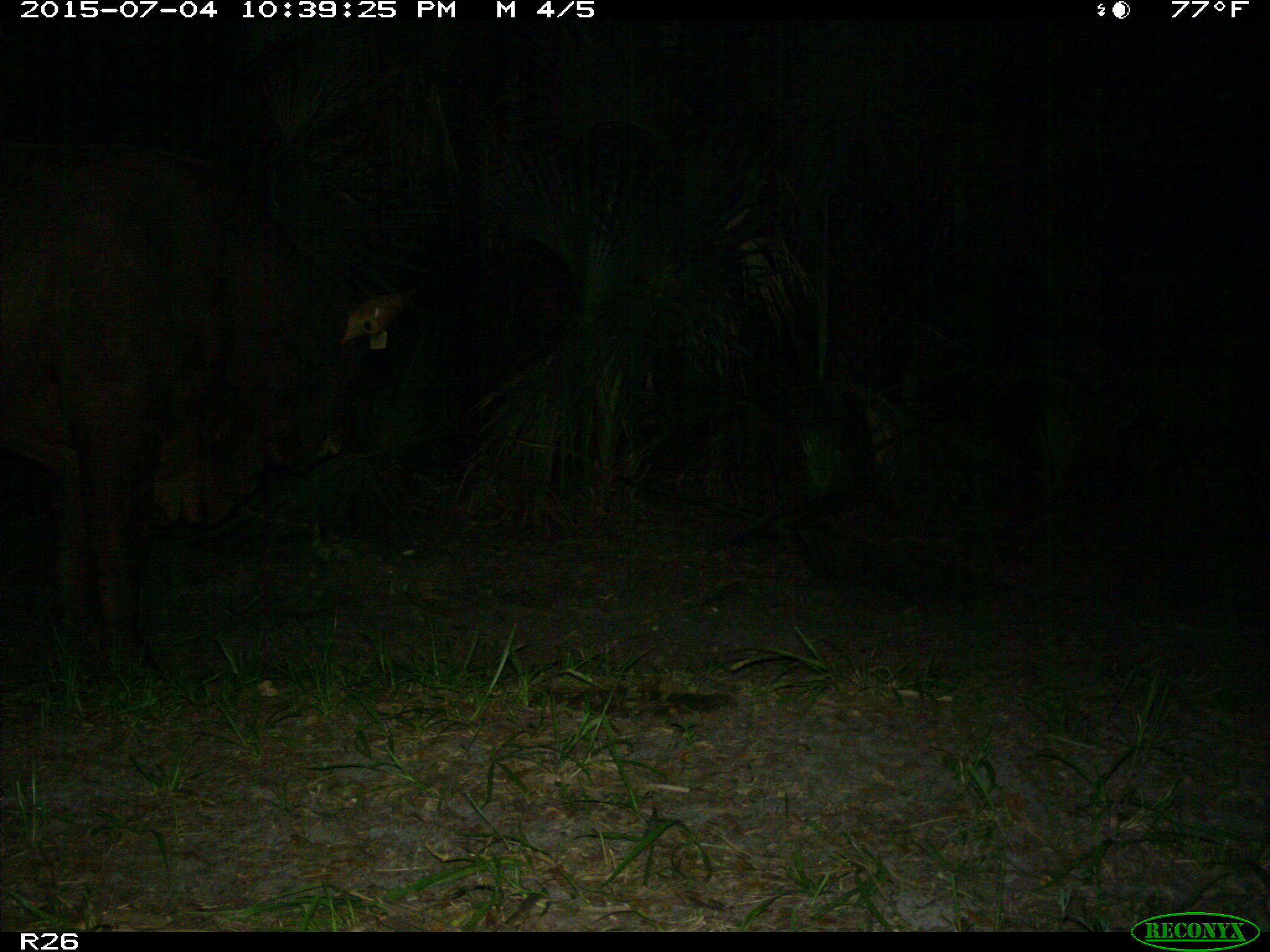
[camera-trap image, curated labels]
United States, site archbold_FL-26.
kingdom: Animalia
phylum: Chordata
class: Mammalia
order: Artiodactyla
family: Bovidae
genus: Bos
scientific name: Bos taurus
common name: domestic cow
Bos taurus (domestic cow).